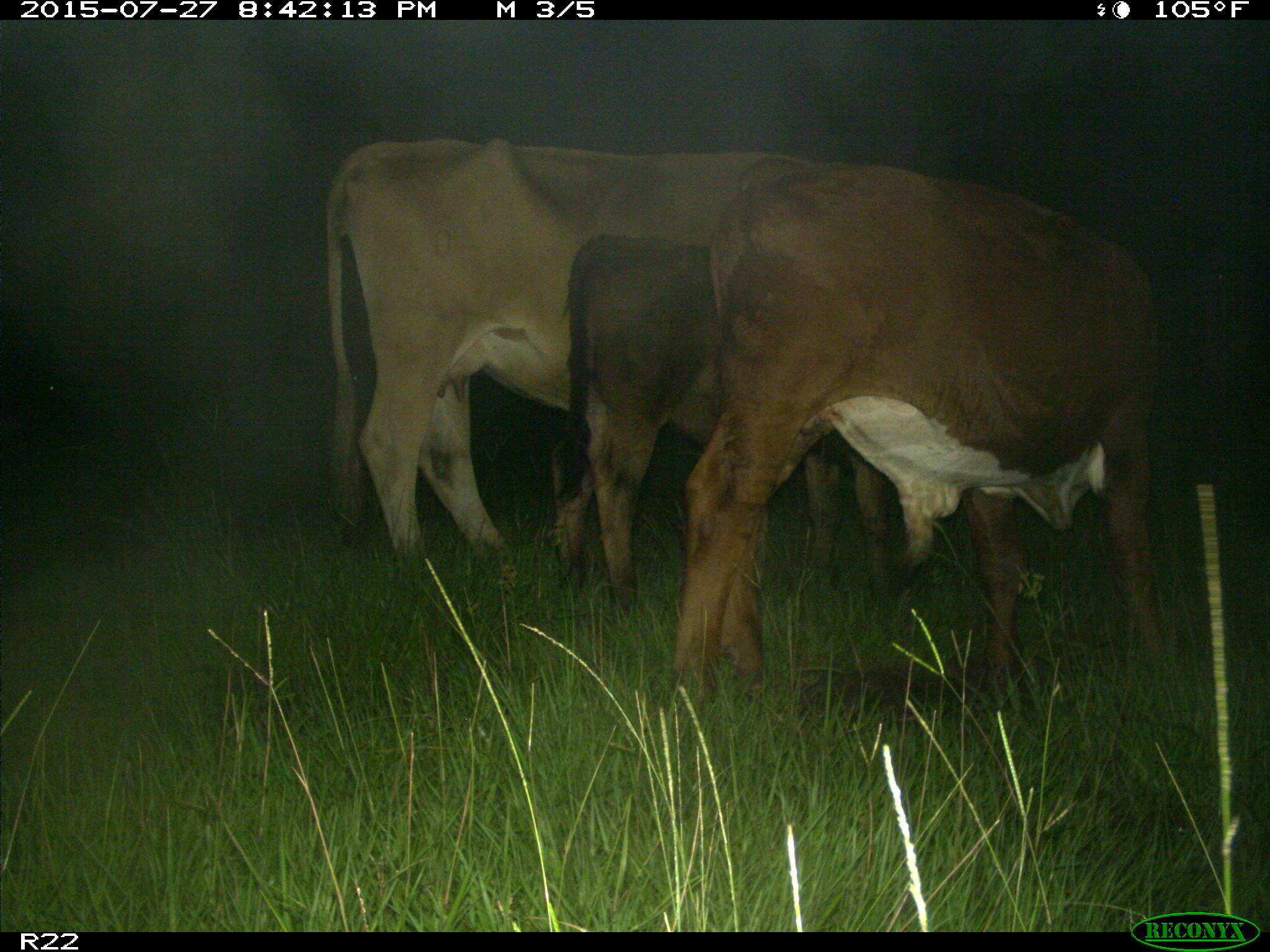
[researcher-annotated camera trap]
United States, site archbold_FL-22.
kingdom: Animalia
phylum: Chordata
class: Mammalia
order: Artiodactyla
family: Bovidae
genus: Bos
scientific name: Bos taurus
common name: domestic cow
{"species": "Bos taurus (domestic cow)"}